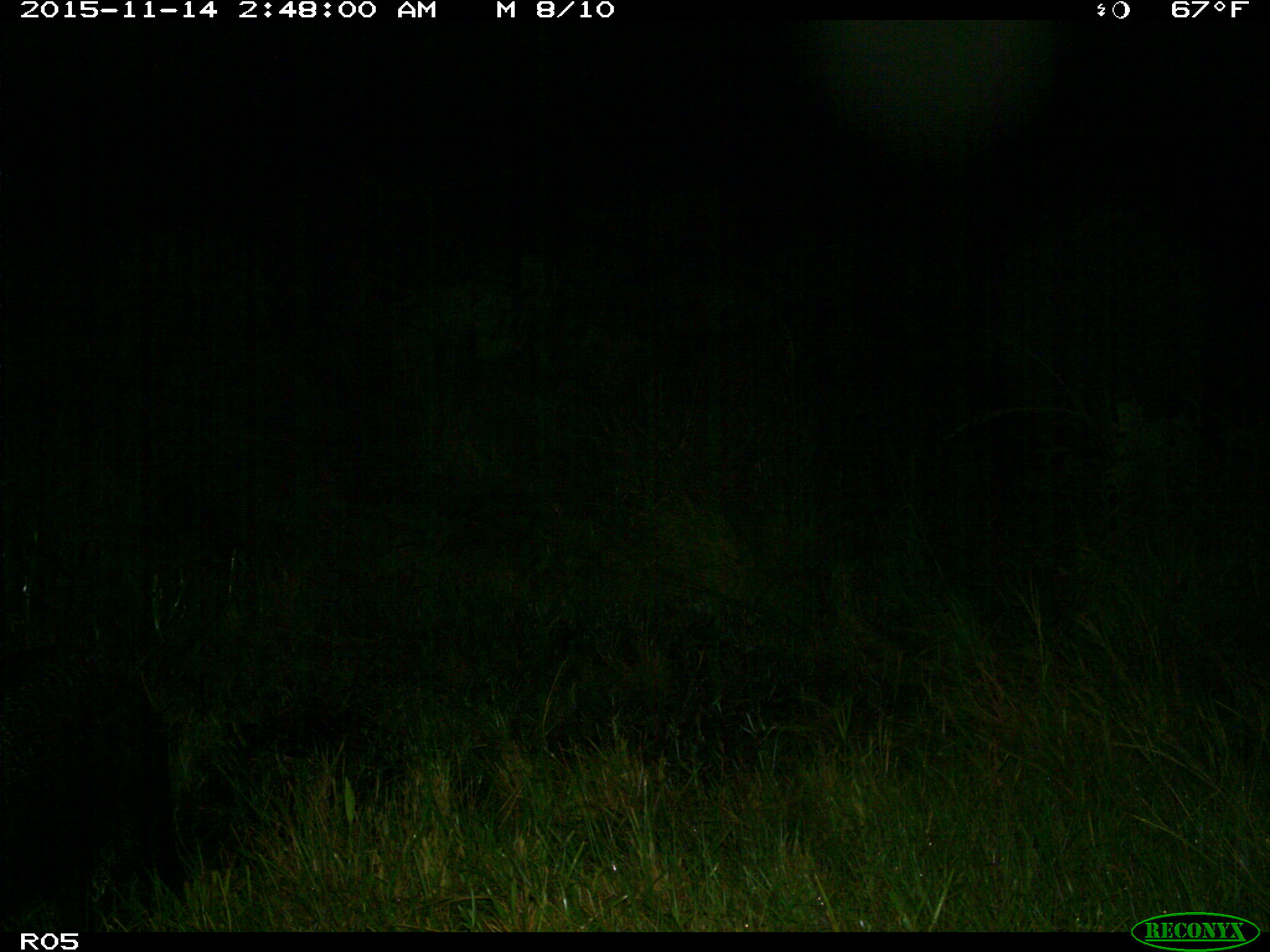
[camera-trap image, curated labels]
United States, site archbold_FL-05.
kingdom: Animalia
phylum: Chordata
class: Mammalia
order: Artiodactyla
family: Suidae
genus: Sus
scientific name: Sus scrofa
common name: wild boar